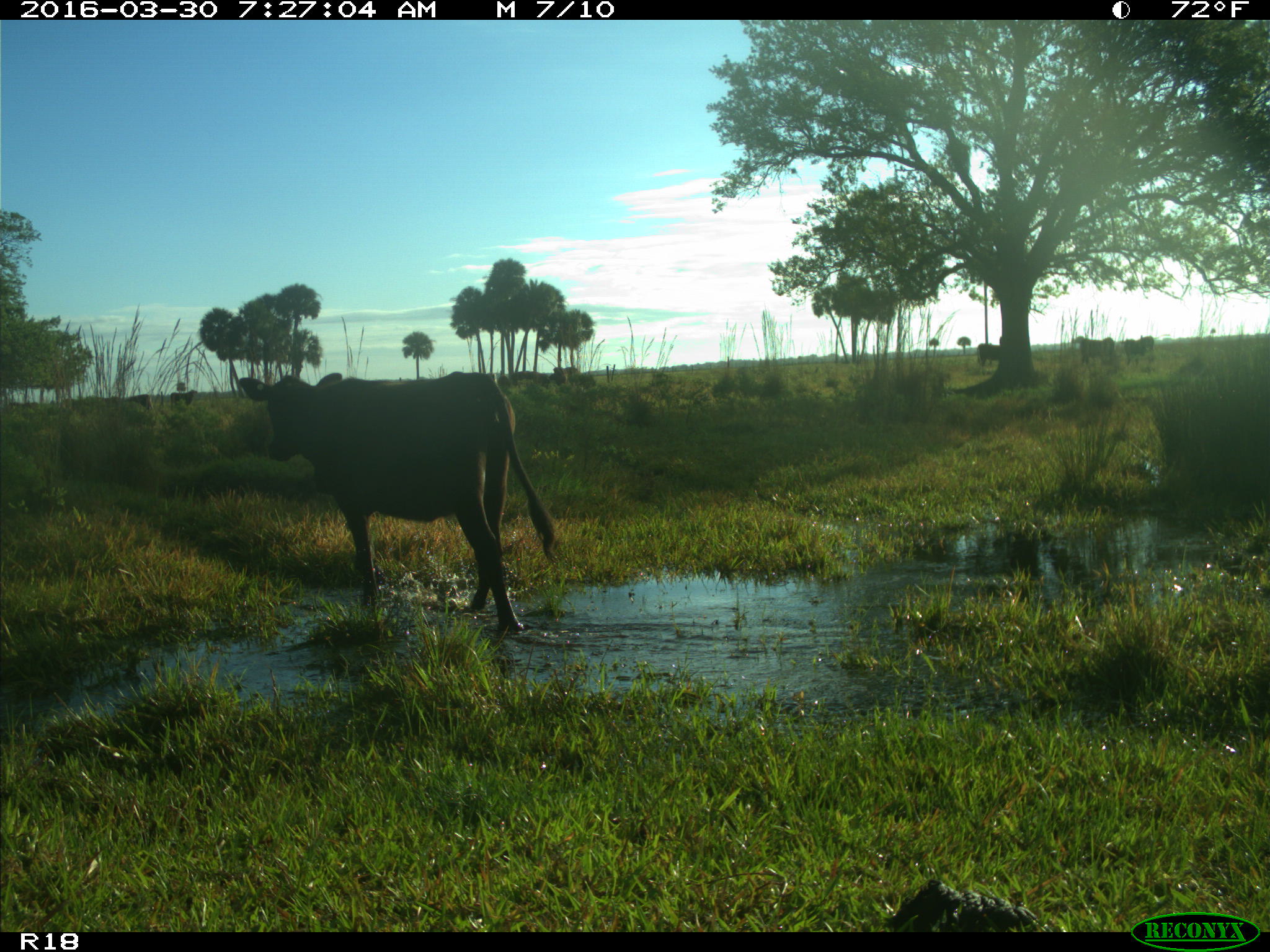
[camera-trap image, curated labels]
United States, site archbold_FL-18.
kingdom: Animalia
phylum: Chordata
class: Mammalia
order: Artiodactyla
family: Bovidae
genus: Bos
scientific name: Bos taurus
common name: domestic cow